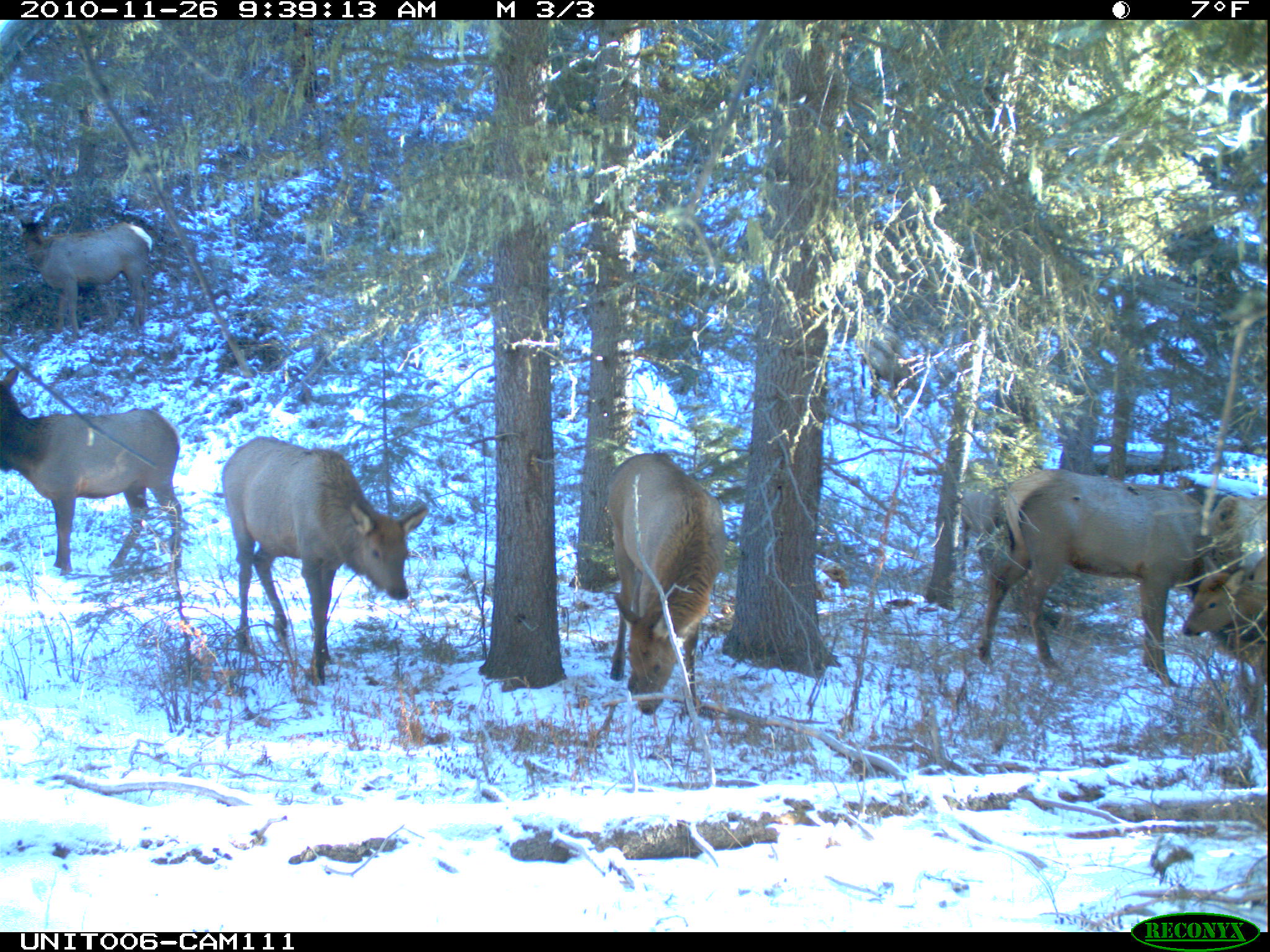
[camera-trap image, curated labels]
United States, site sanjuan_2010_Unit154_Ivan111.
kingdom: Animalia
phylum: Chordata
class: Mammalia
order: Artiodactyla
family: Cervidae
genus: Cervus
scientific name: Cervus elaphus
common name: red deer